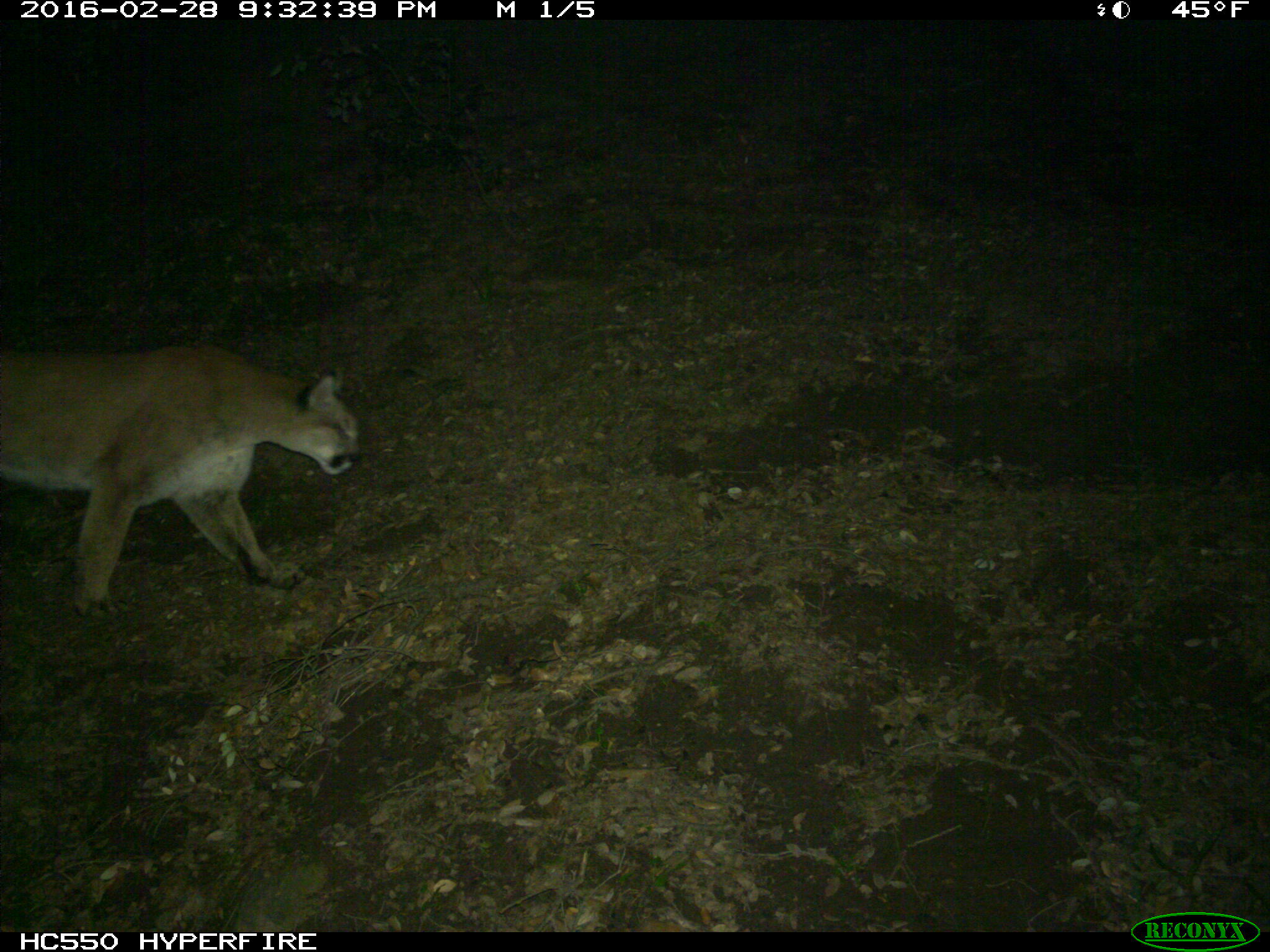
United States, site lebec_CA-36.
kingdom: Animalia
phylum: Chordata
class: Mammalia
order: Carnivora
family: Felidae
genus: Puma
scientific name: Puma concolor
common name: mountain lion